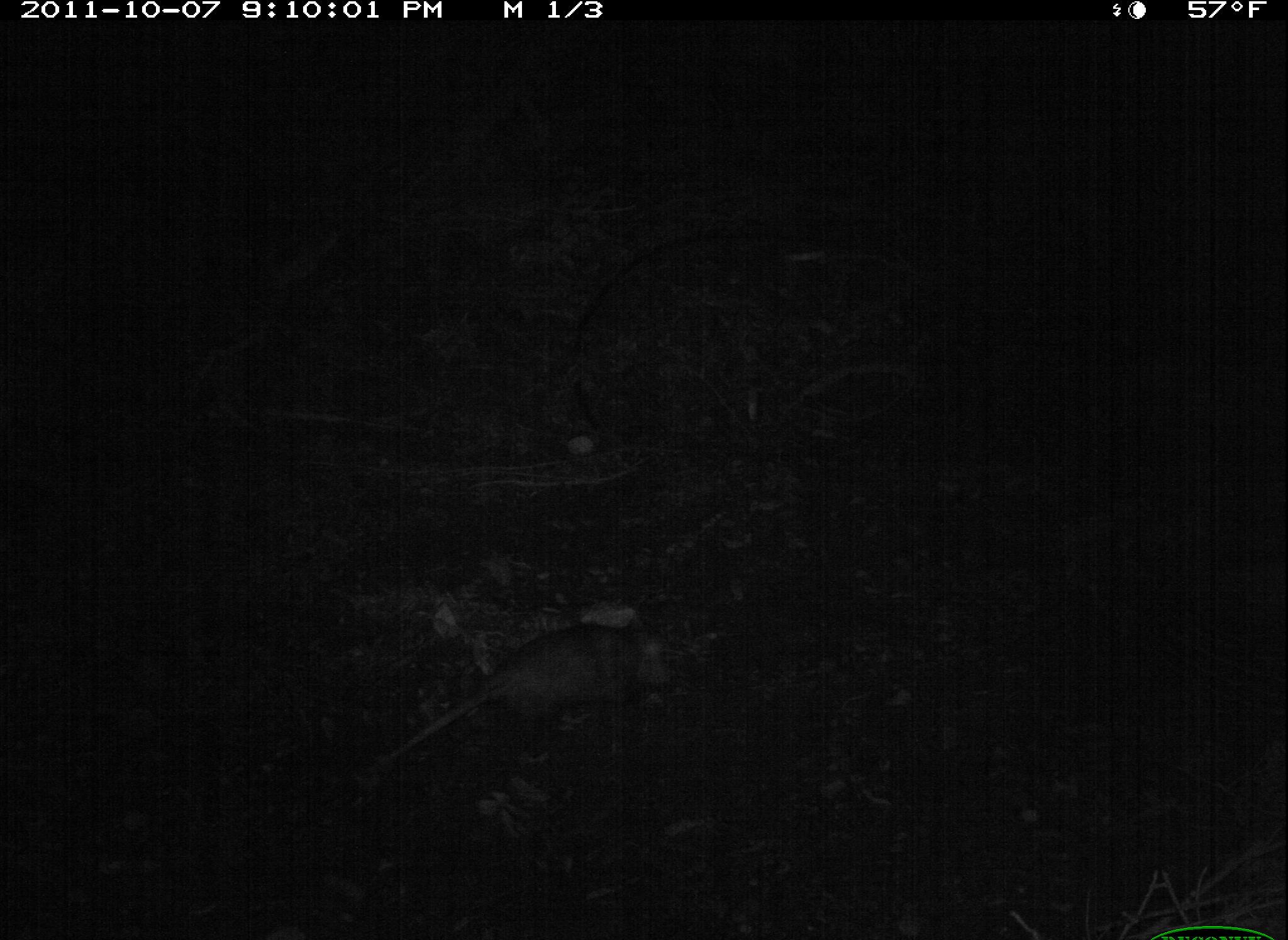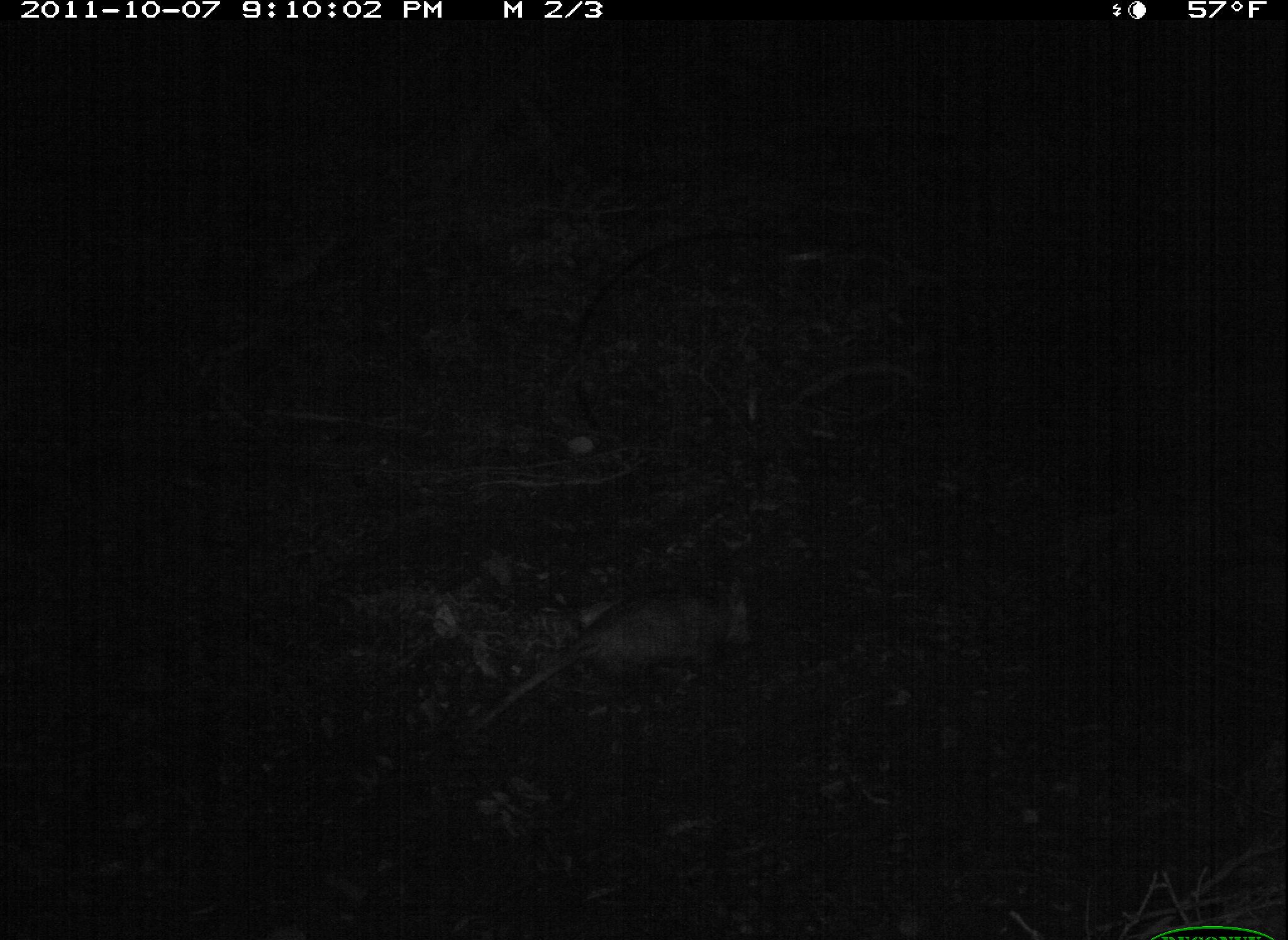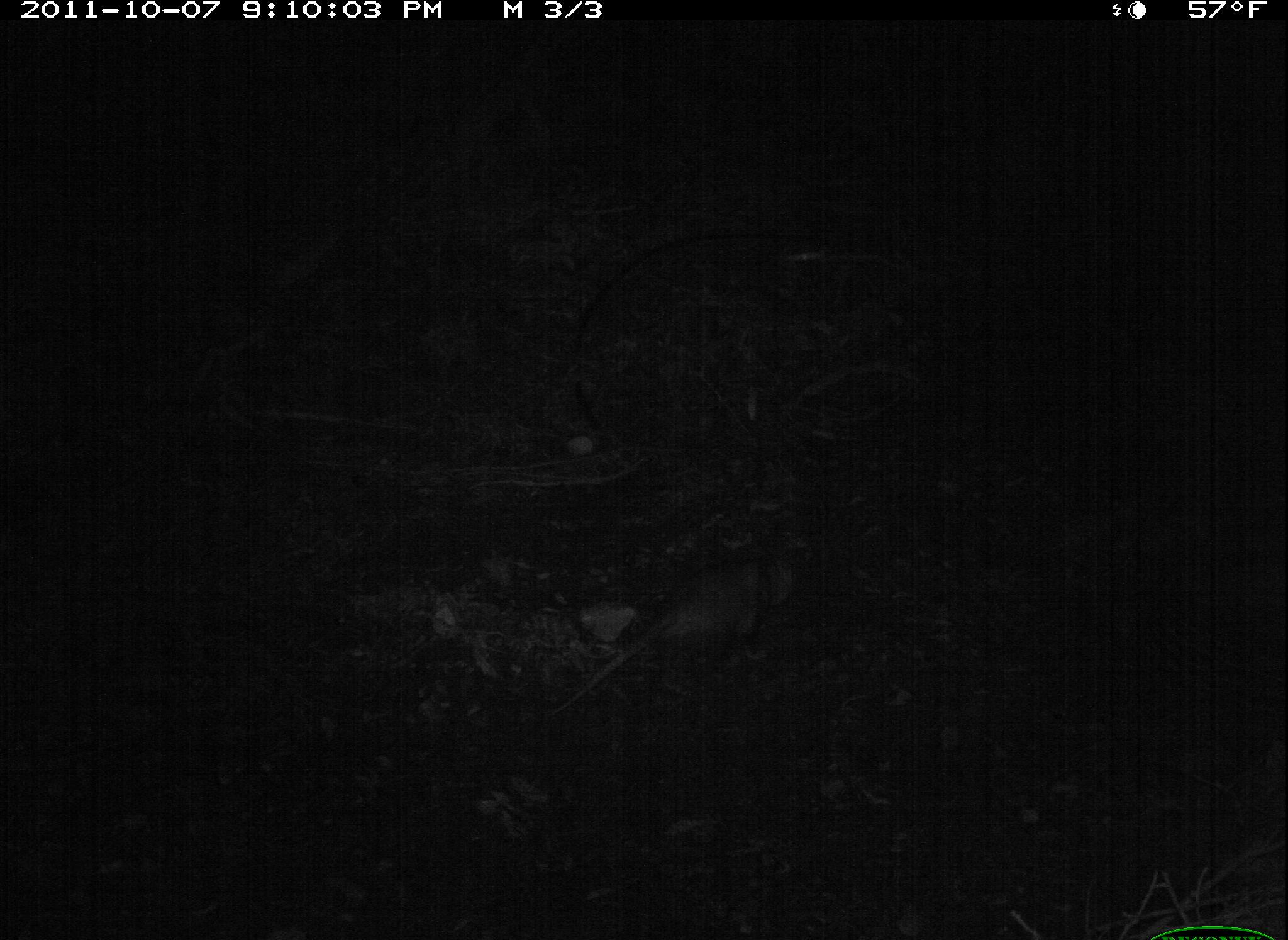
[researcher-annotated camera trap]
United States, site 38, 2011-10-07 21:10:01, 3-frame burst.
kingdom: Animalia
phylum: Chordata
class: Mammalia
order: Didelphimorphia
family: Didelphidae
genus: Didelphis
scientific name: Didelphis virginiana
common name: virginia opossum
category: opossum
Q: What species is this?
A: Opossum (virginia opossum) (Didelphis virginiana).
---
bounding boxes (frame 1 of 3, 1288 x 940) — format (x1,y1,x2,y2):
opossum: (375,606,675,772)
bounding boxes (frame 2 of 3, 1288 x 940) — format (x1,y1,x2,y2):
opossum: (446,565,763,757)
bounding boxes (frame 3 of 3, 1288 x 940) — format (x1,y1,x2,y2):
opossum: (536,517,794,741)